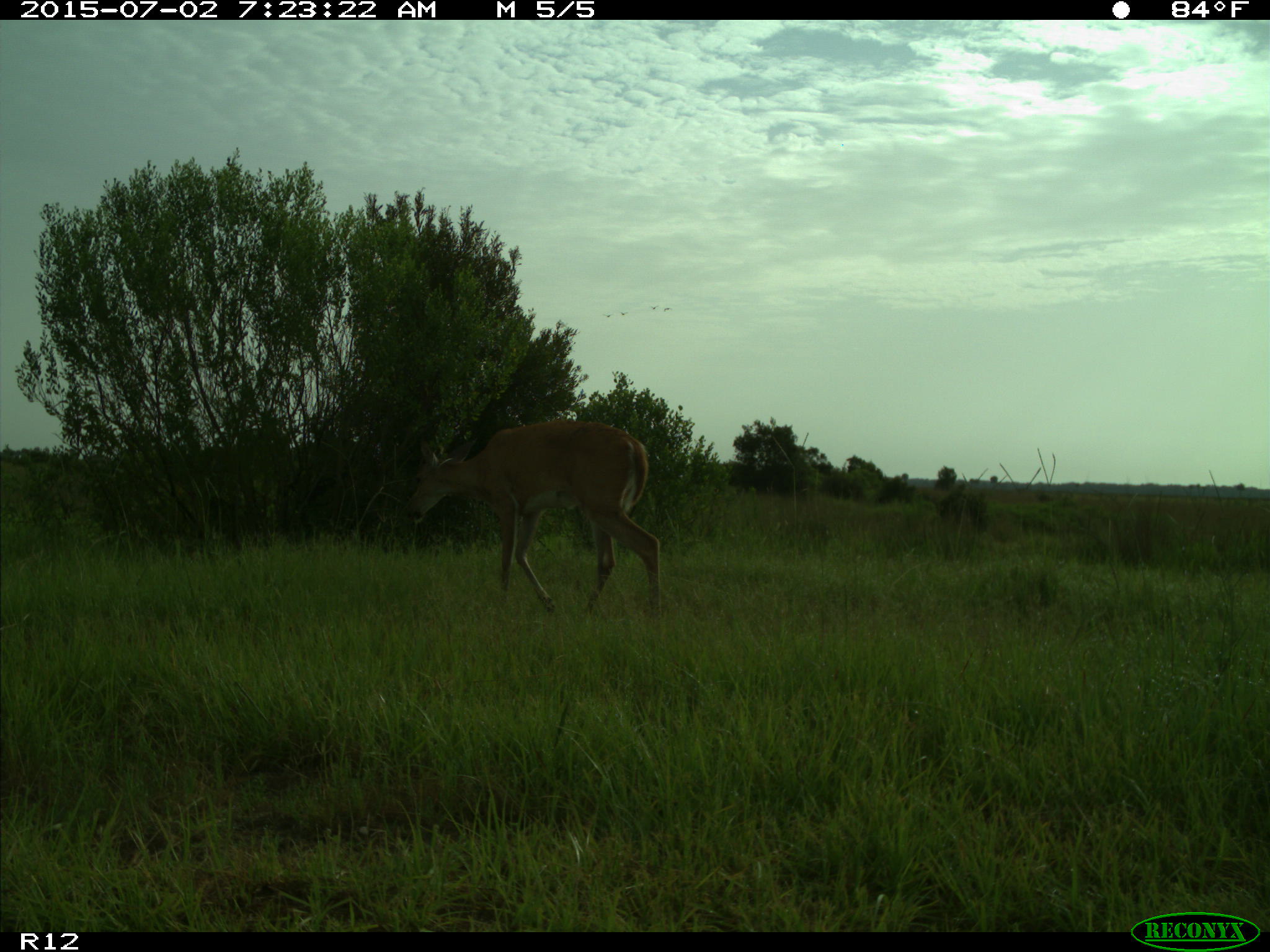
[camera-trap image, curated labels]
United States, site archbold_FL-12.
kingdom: Animalia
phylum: Chordata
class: Mammalia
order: Artiodactyla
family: Cervidae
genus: Odocoileus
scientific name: Odocoileus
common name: deer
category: unidentified deer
Unidentified deer (deer) (Odocoileus).